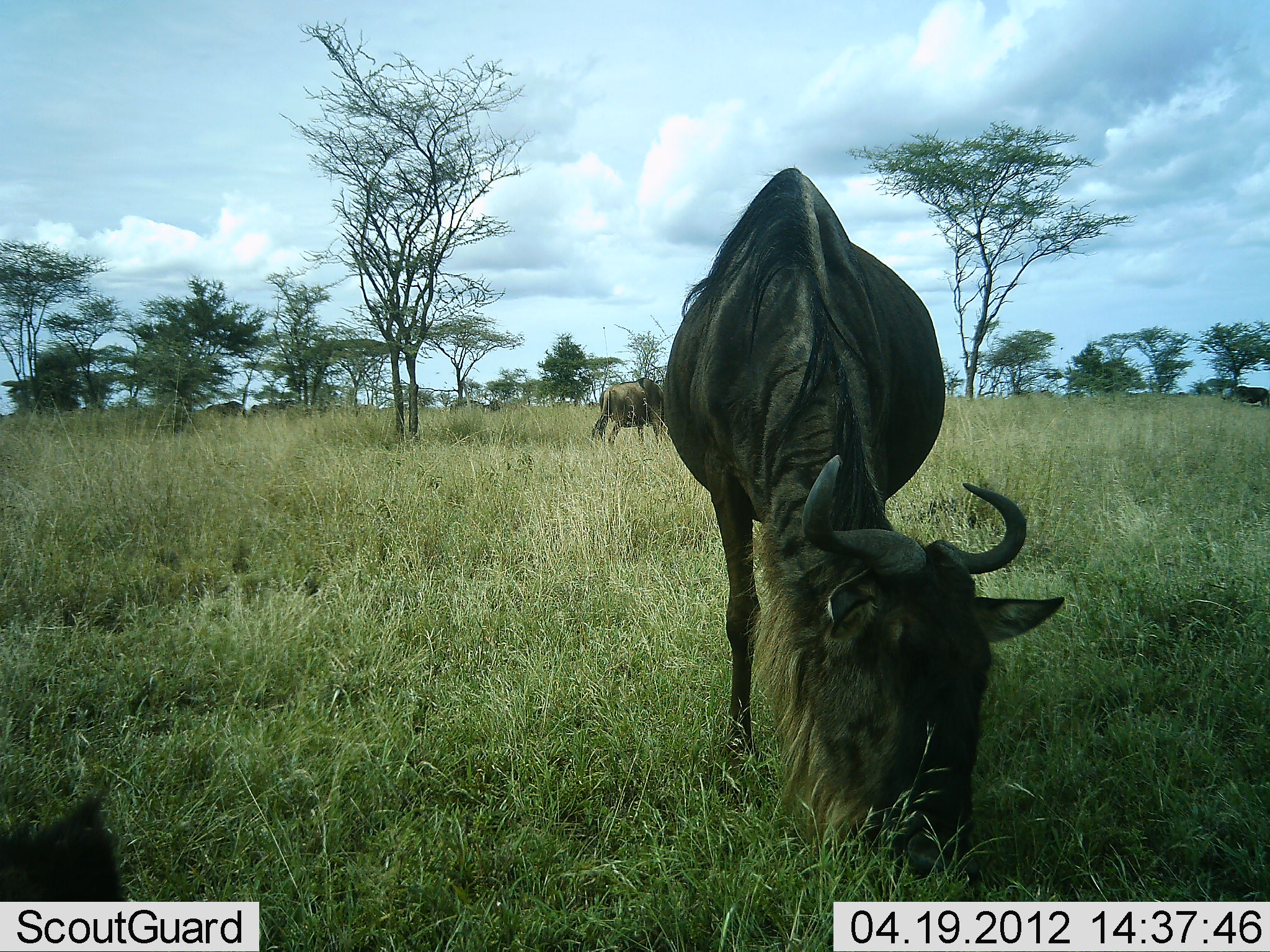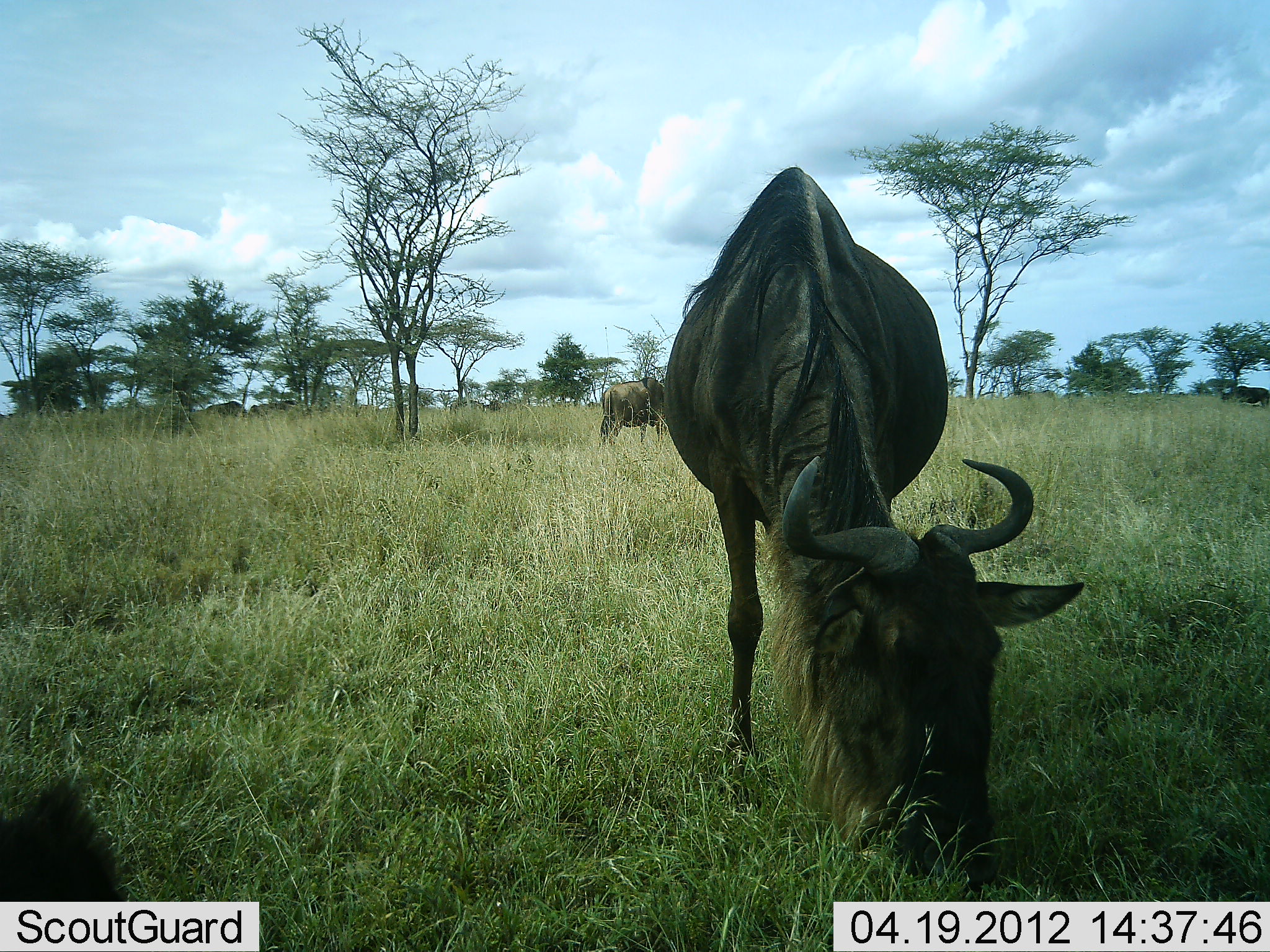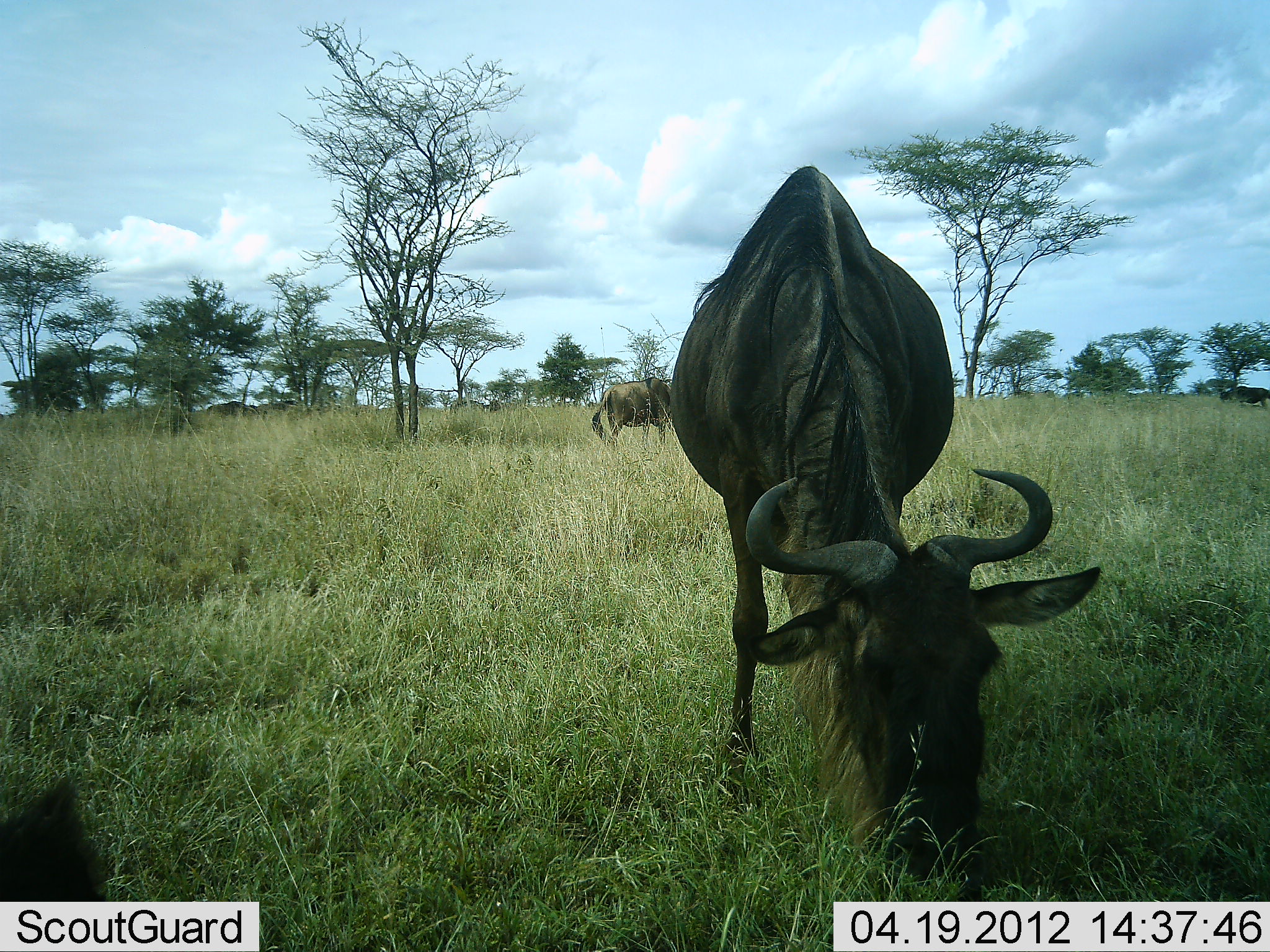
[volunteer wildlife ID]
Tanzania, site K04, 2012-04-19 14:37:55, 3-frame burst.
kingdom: Animalia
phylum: Chordata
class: Mammalia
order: Artiodactyla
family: Bovidae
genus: Connochaetes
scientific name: Connochaetes taurinus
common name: blue wildebeest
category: wildebeest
Wildebeest (blue wildebeest) (Connochaetes taurinus), count 5. Behavior (volunteer vote fractions): standing 62%, resting 29%, moving 10%, interacting 0%. Young present (vote fraction): 0%. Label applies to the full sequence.